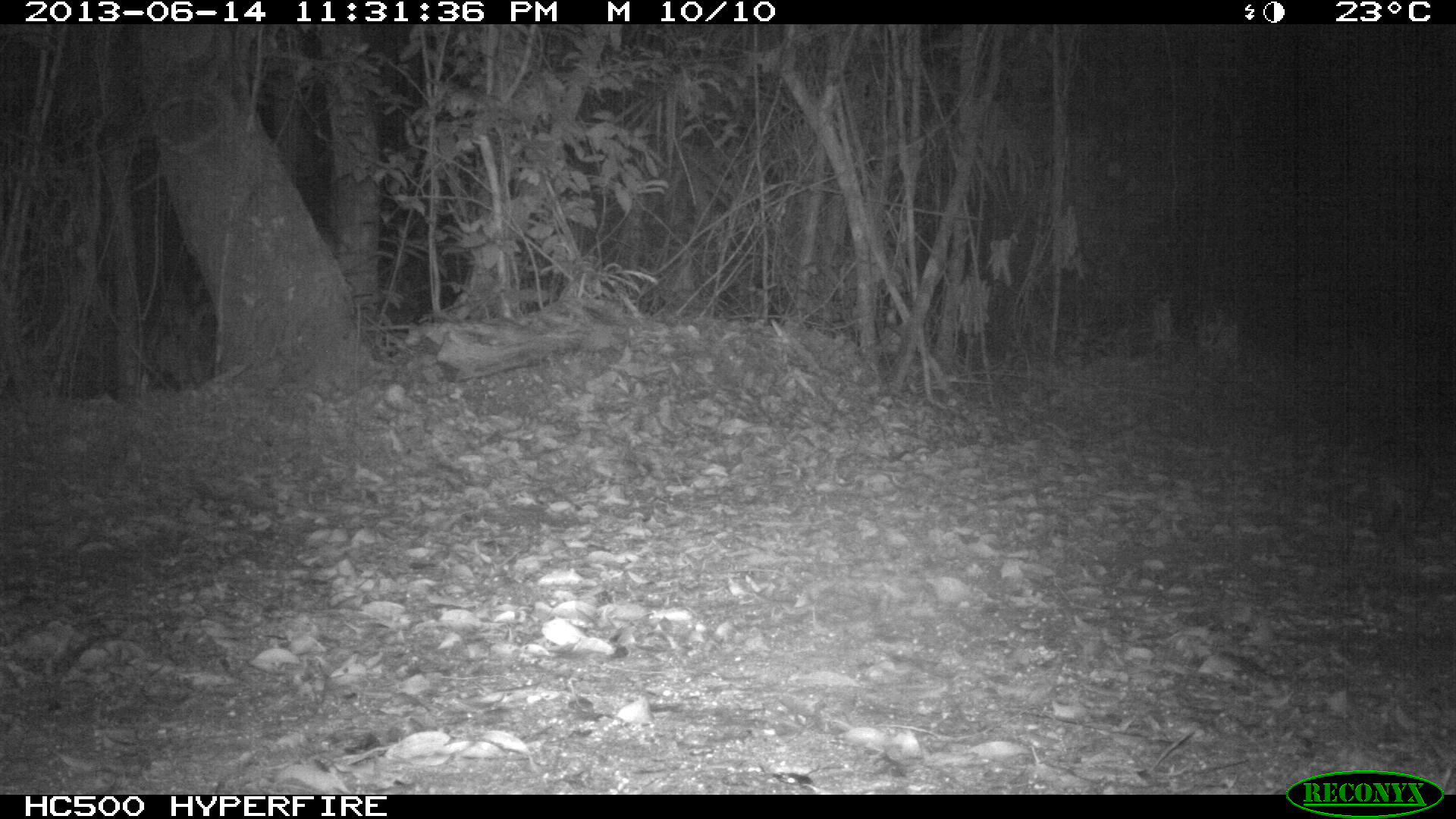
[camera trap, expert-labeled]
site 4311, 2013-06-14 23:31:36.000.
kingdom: Animalia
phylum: Chordata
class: Mammalia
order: Rodentia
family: Cuniculidae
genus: Cuniculus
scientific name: Cuniculus paca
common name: lowland paca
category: agouti paca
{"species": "agouti paca (lowland paca) (Cuniculus paca)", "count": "1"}